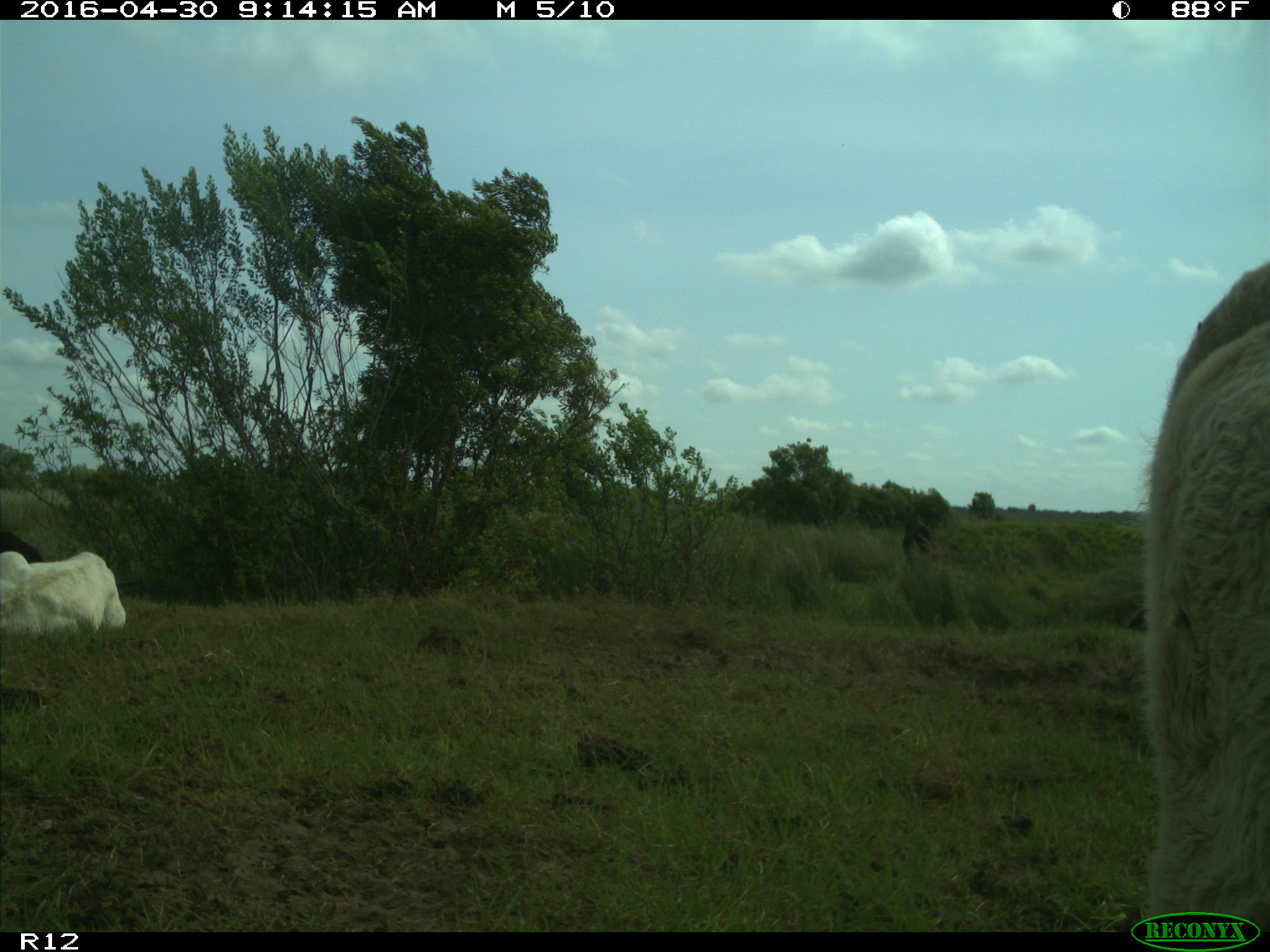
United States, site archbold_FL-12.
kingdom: Animalia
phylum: Chordata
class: Mammalia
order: Artiodactyla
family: Bovidae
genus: Bos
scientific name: Bos taurus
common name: domestic cow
Bos taurus (domestic cow).